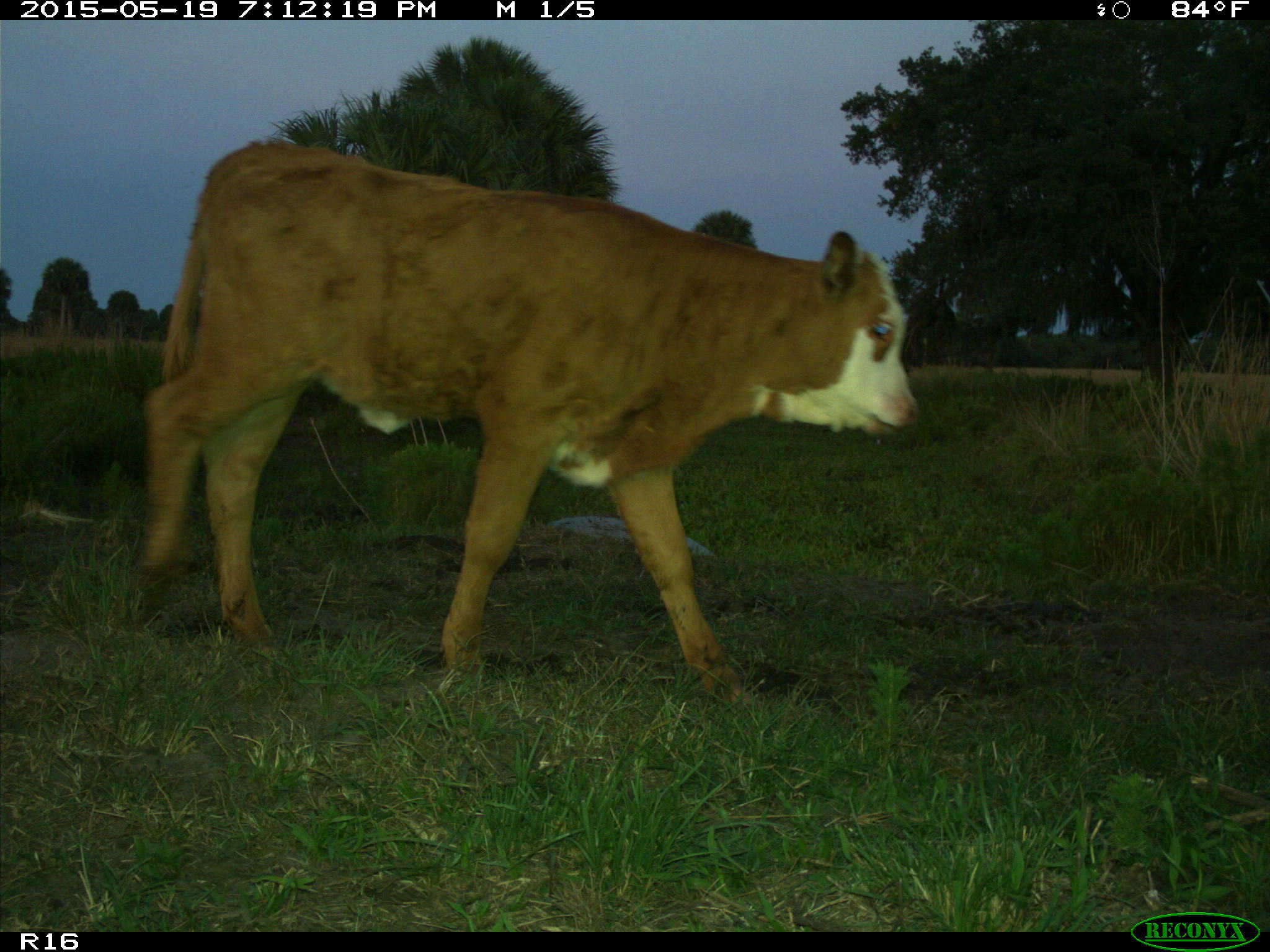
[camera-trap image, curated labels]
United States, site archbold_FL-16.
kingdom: Animalia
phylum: Chordata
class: Mammalia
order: Artiodactyla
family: Bovidae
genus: Bos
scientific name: Bos taurus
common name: domestic cow